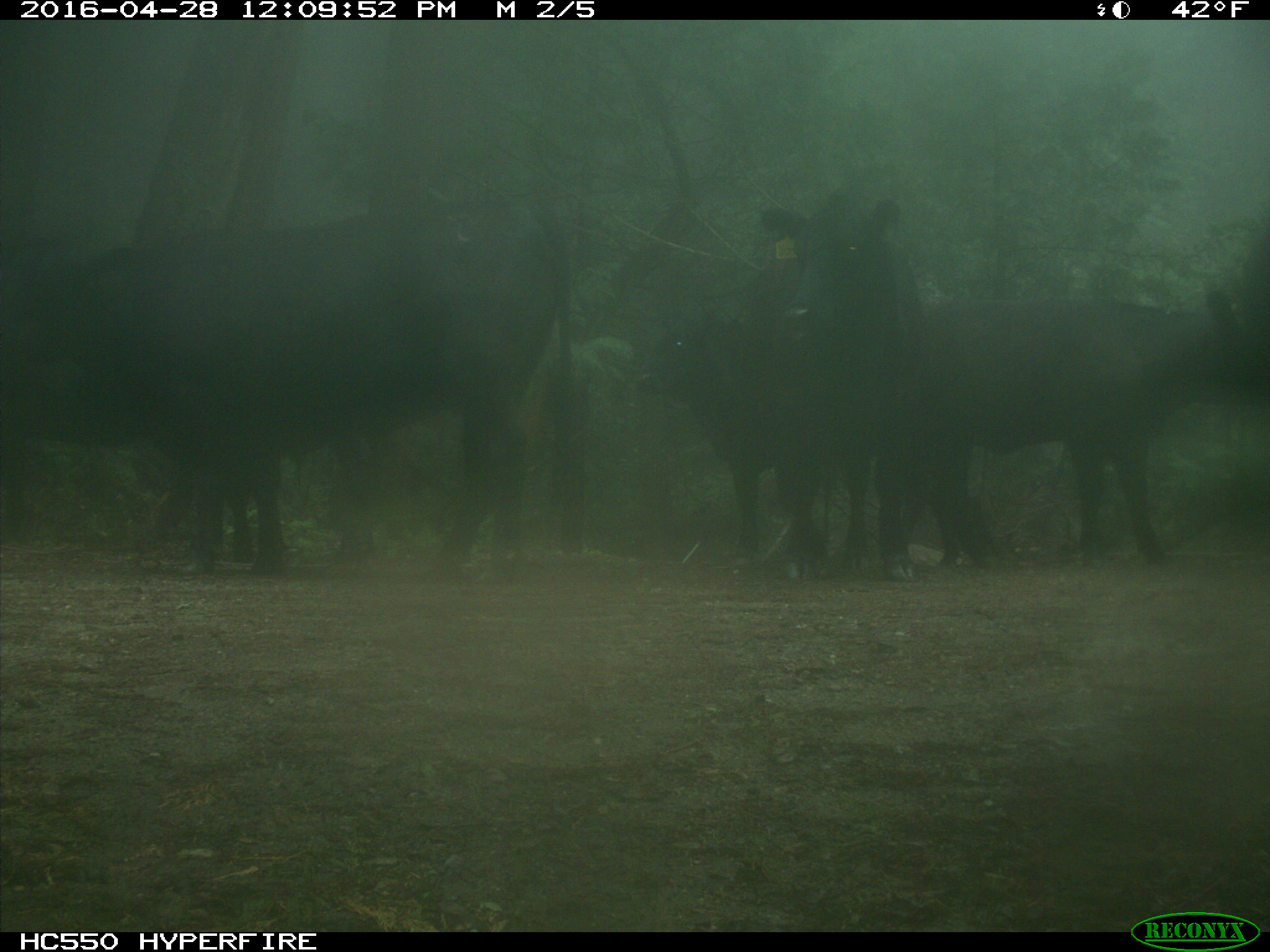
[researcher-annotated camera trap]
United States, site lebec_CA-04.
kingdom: Animalia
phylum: Chordata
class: Mammalia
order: Artiodactyla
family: Bovidae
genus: Bos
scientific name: Bos taurus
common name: domestic cow